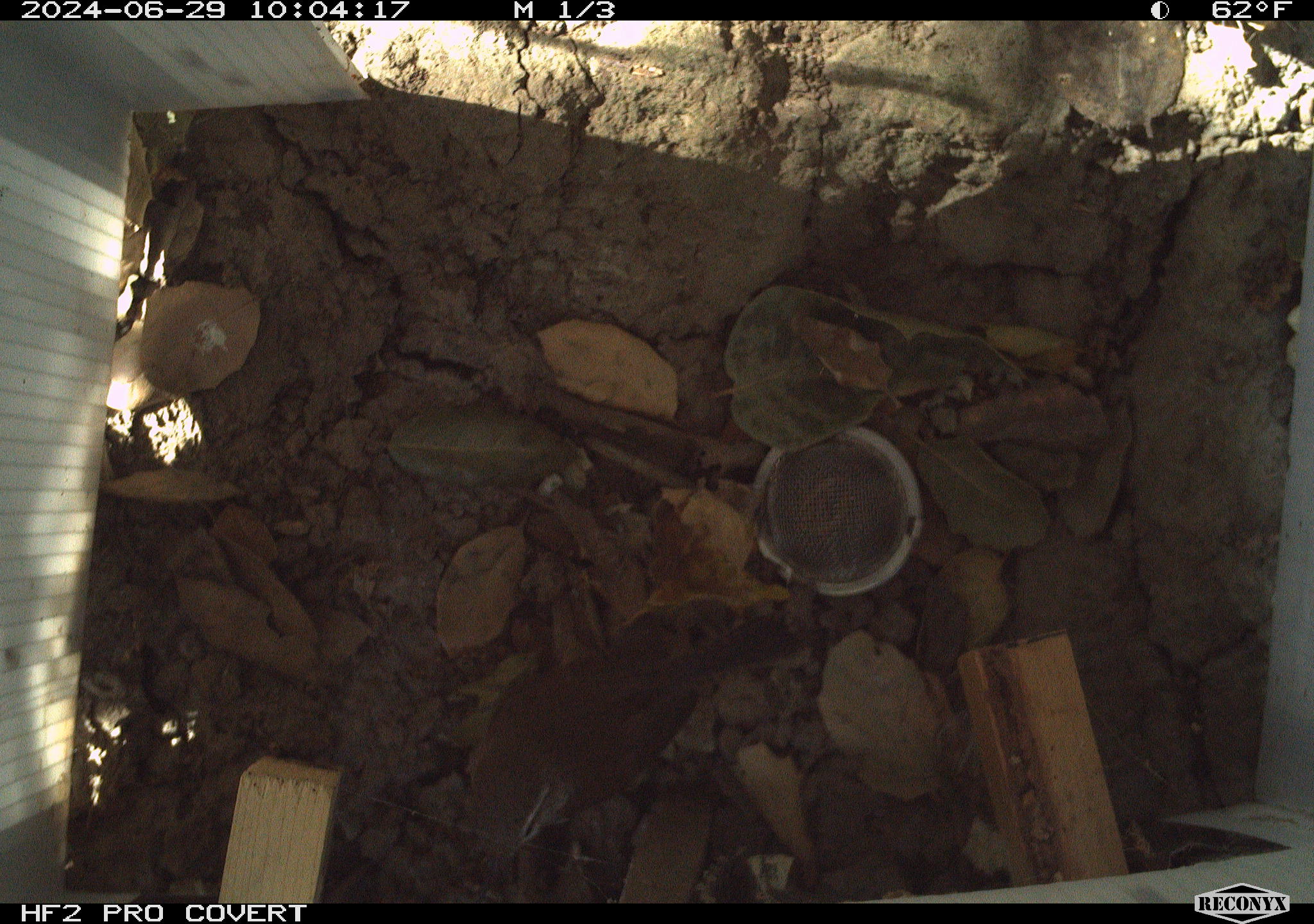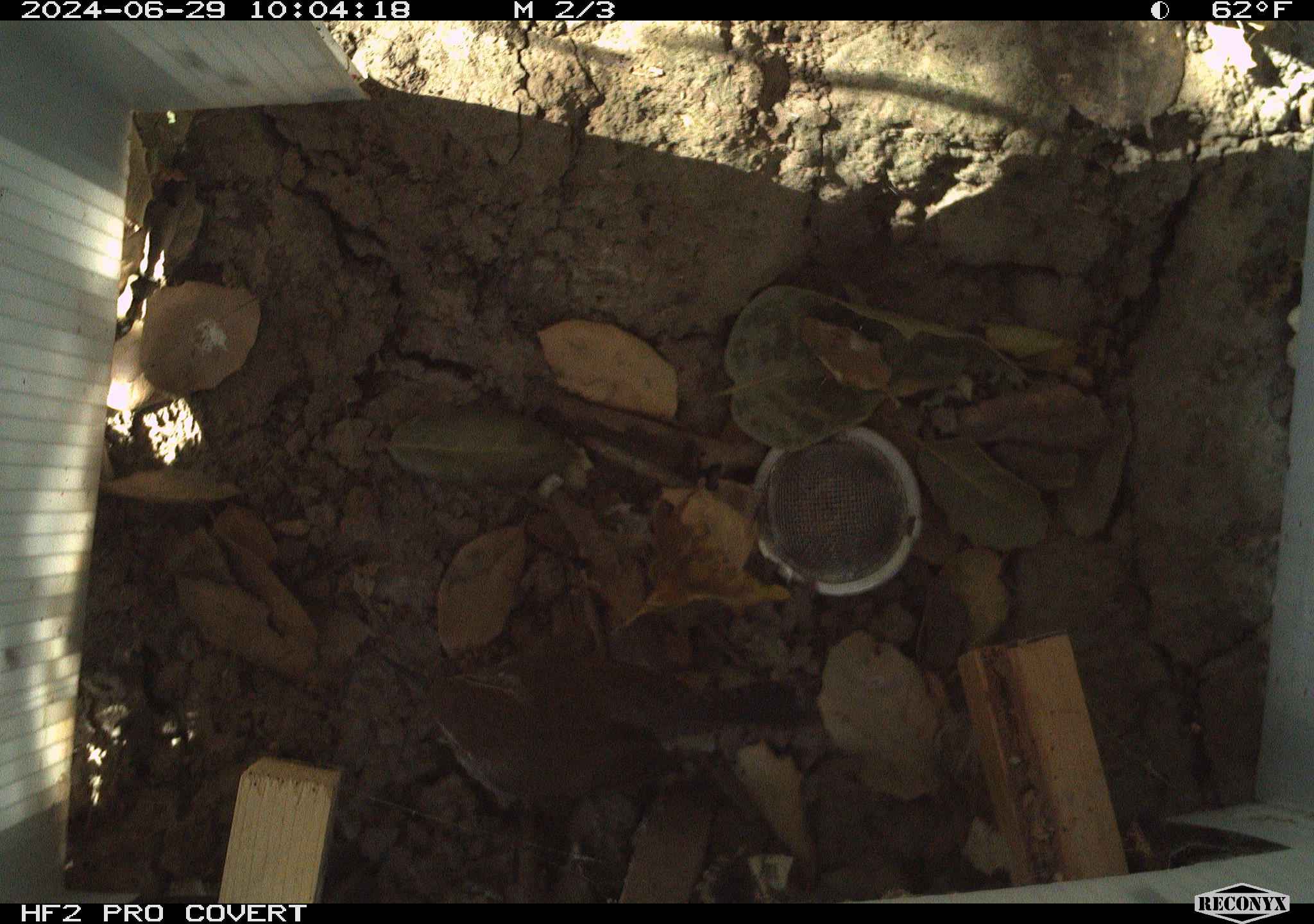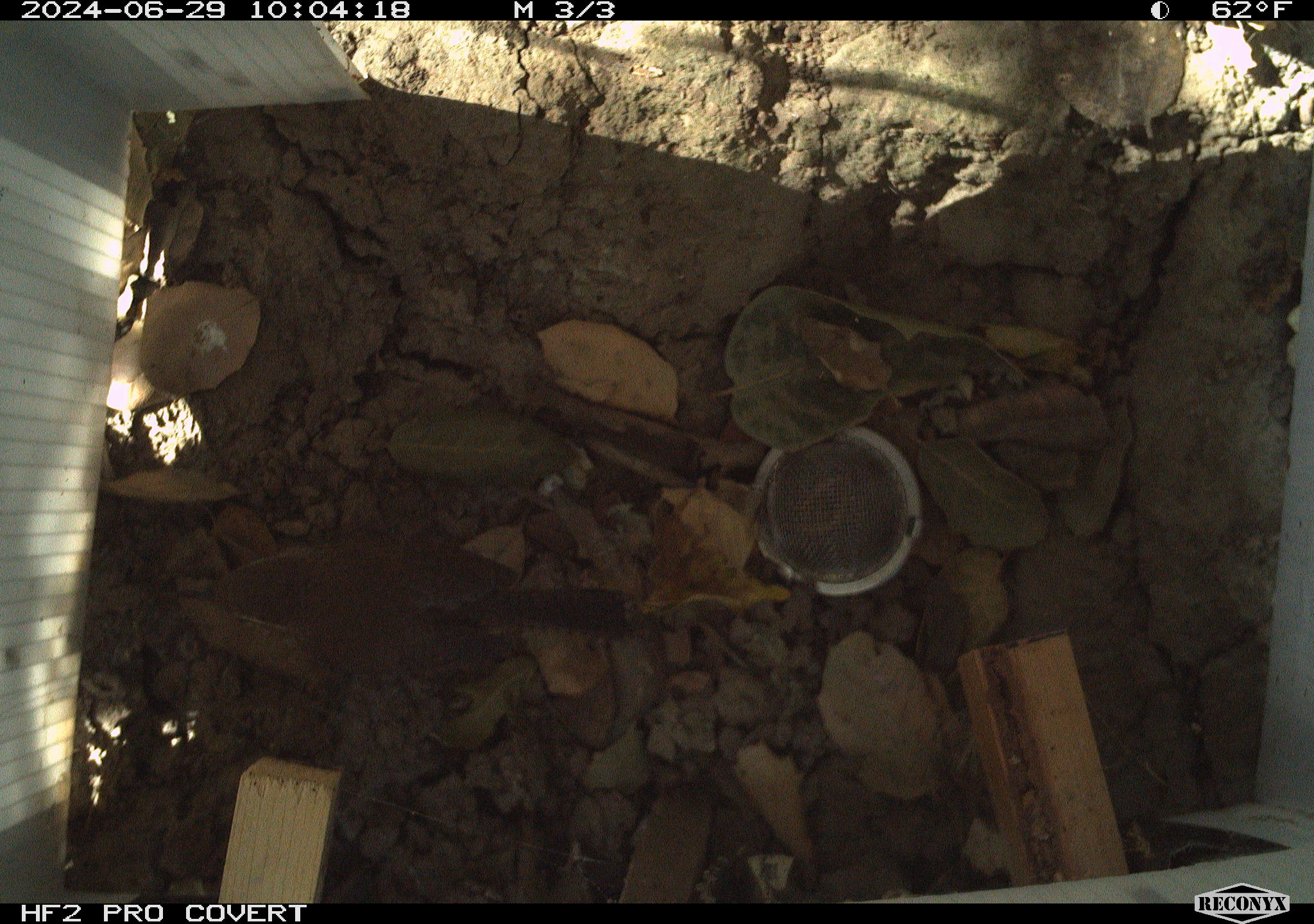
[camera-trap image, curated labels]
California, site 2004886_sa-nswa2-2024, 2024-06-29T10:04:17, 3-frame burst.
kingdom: Animalia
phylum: Chordata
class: Aves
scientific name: Aves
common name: bird